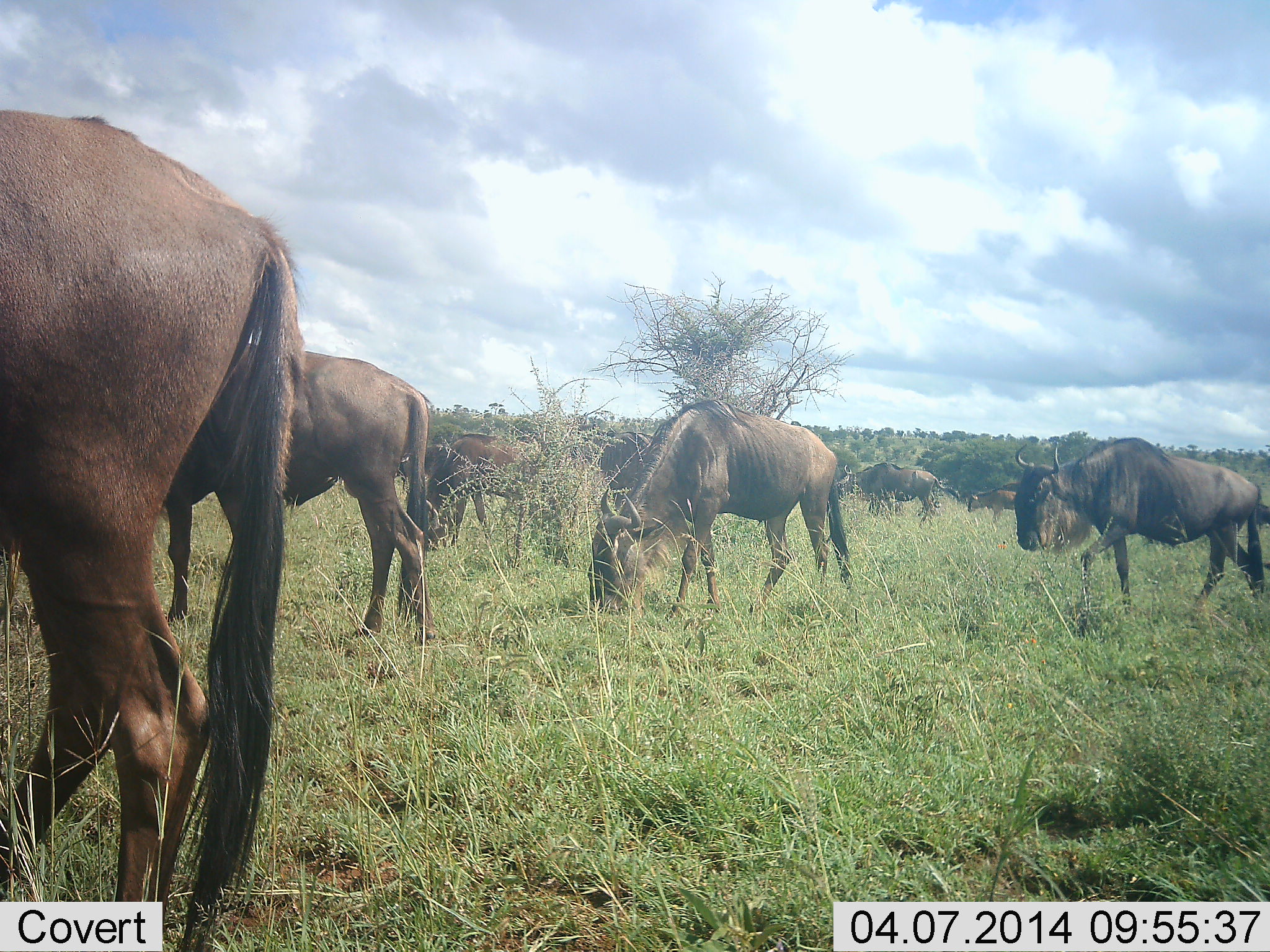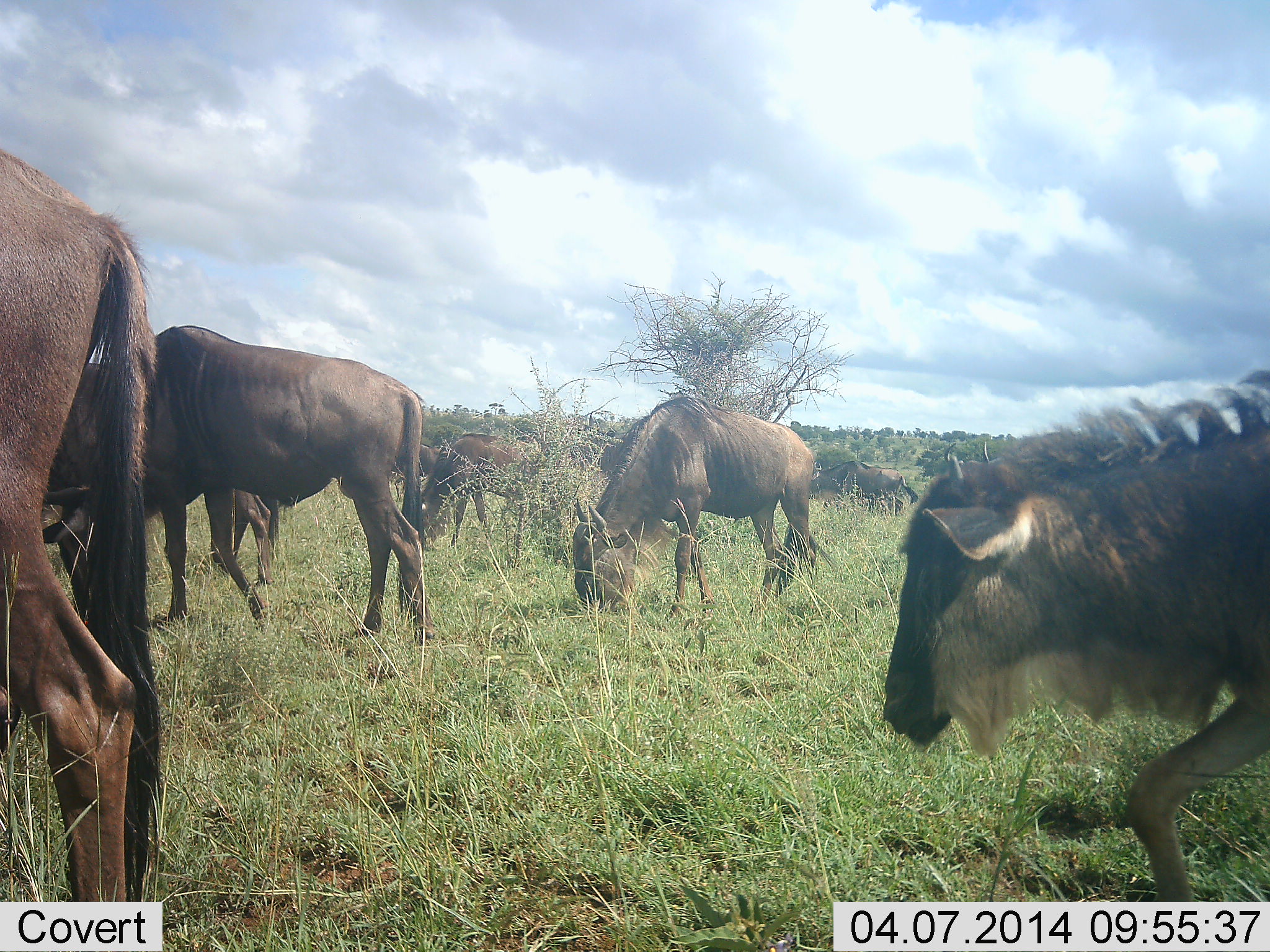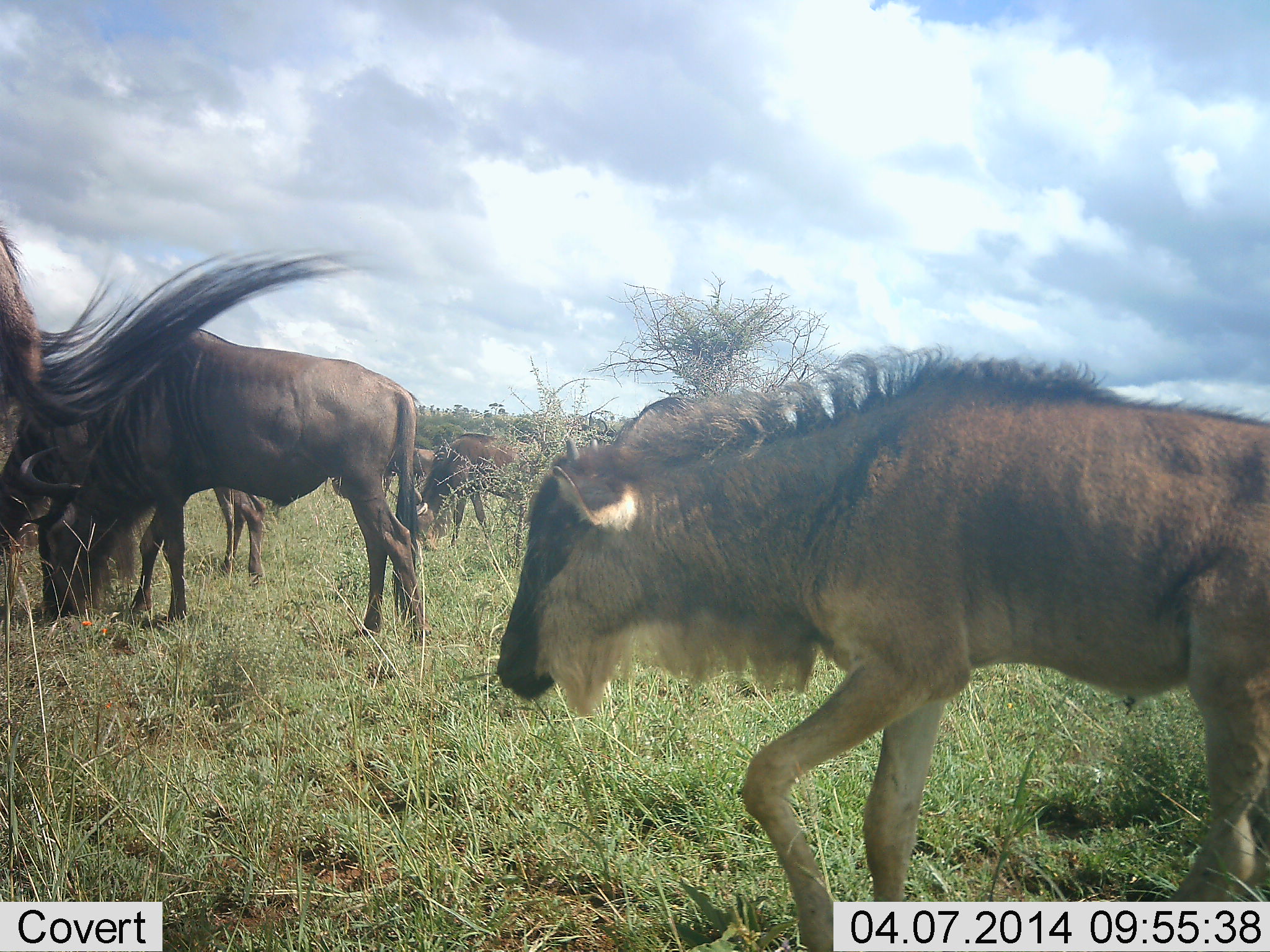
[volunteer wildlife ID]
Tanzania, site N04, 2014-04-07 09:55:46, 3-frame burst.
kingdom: Animalia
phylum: Chordata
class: Mammalia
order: Artiodactyla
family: Bovidae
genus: Connochaetes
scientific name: Connochaetes taurinus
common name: blue wildebeest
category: wildebeest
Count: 10.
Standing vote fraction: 10%.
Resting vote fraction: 0%.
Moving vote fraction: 90%.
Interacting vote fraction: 0%.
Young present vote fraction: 30%.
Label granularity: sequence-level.